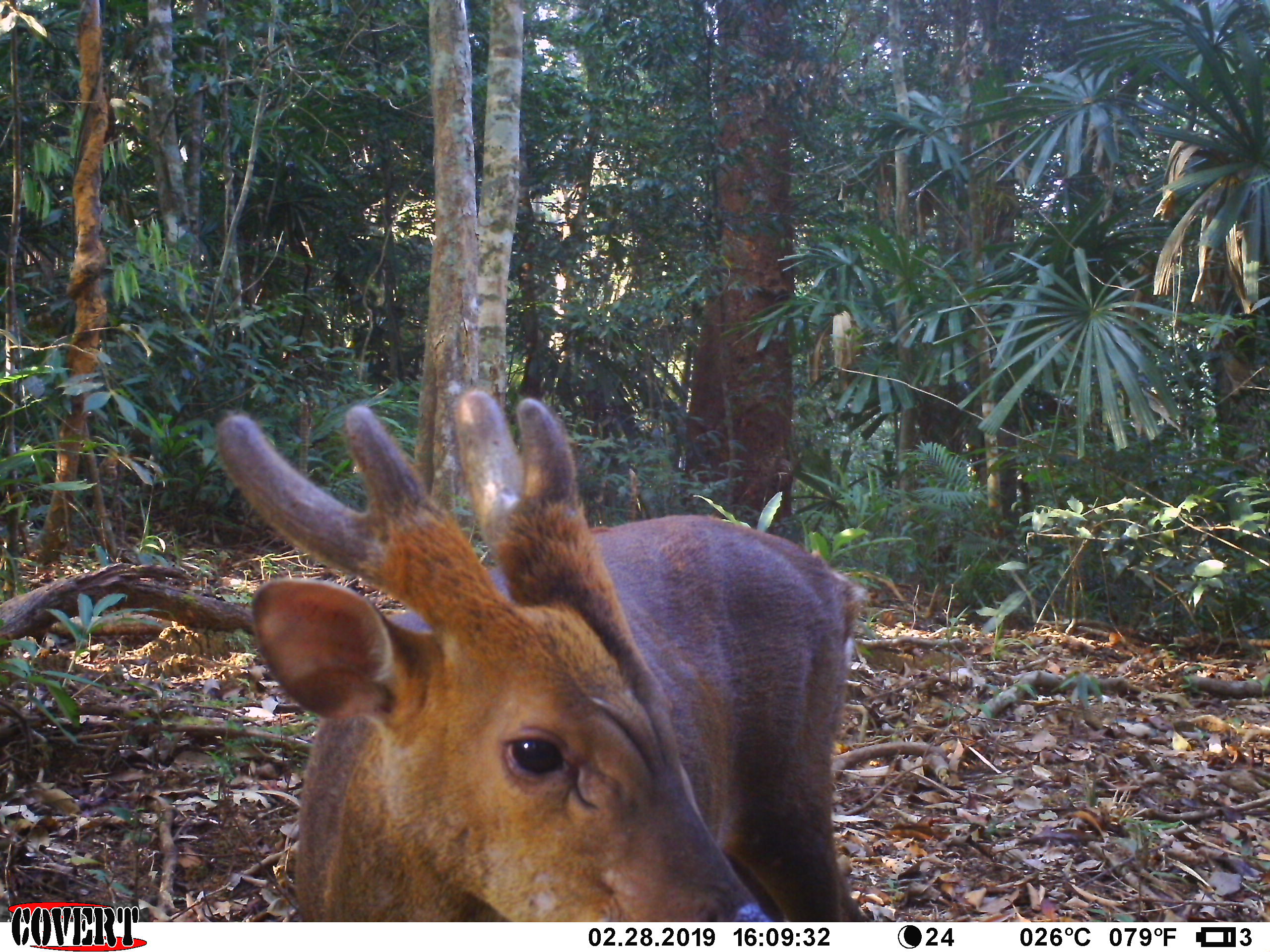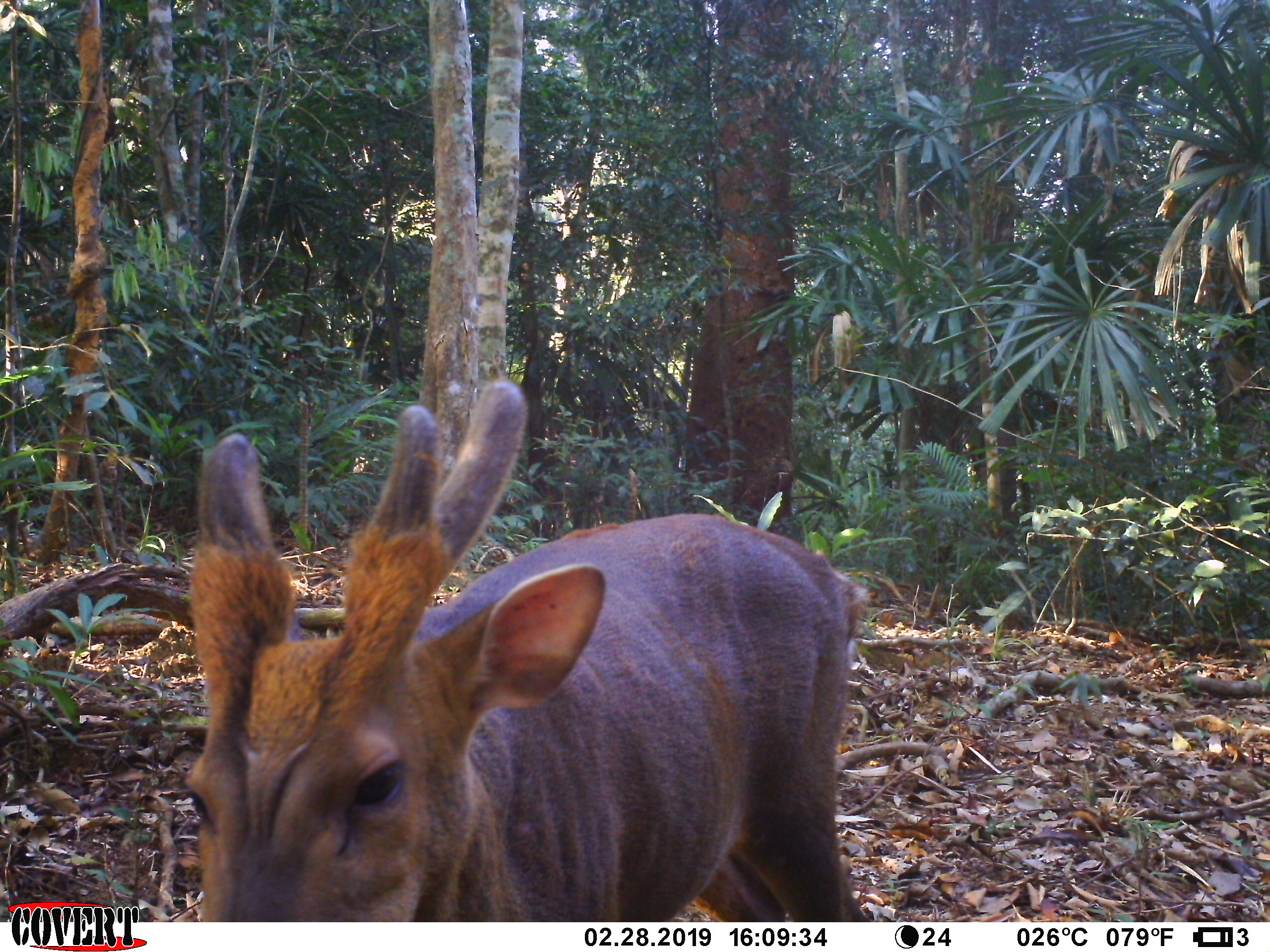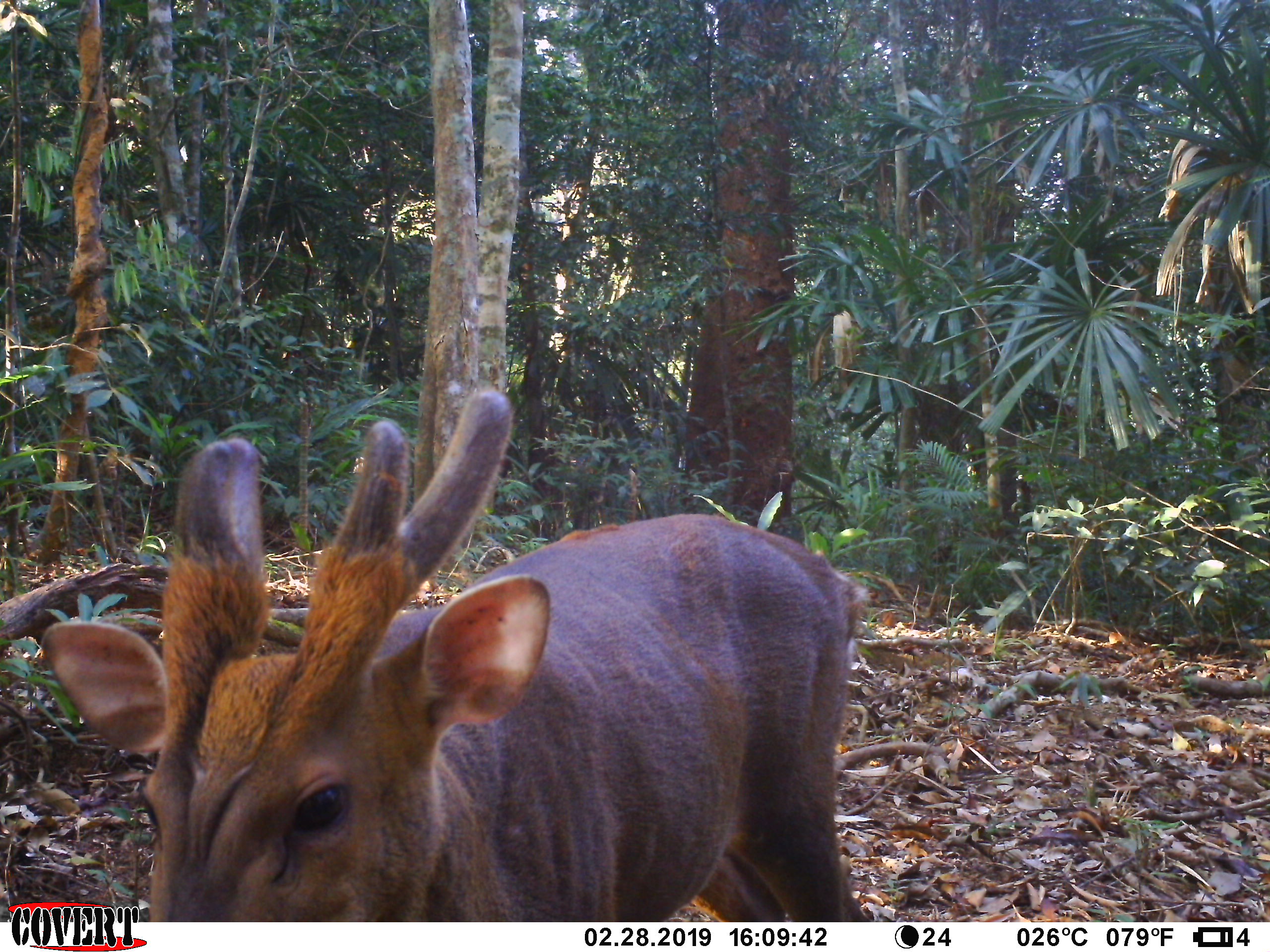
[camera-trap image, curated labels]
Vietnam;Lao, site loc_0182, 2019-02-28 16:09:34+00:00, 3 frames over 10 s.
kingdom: Animalia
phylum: Chordata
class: Mammalia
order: Artiodactyla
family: Cervidae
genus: Muntiacus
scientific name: Muntiacus vuquangensis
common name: large-antlered muntjac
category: large antlered muntjac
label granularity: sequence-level